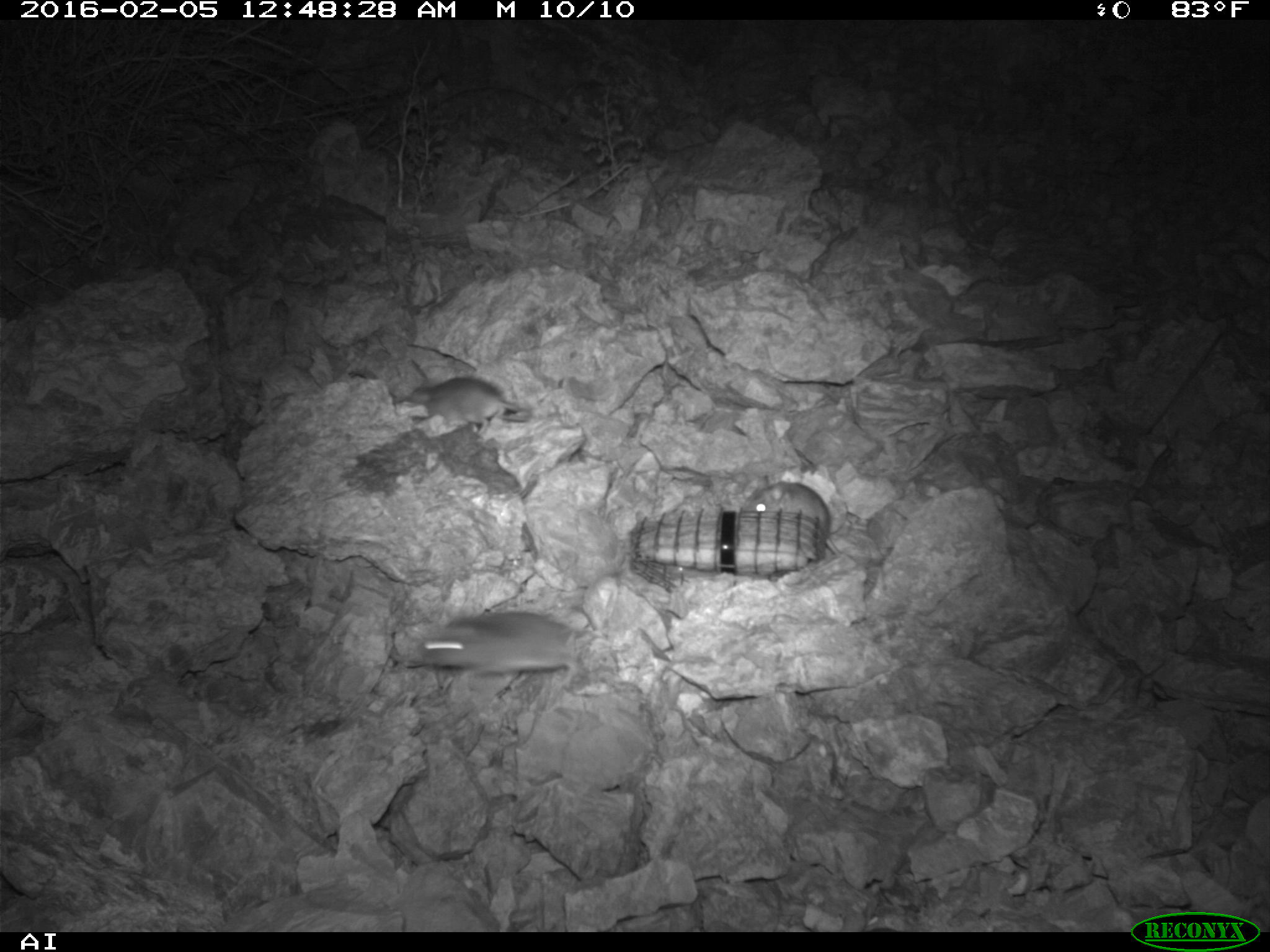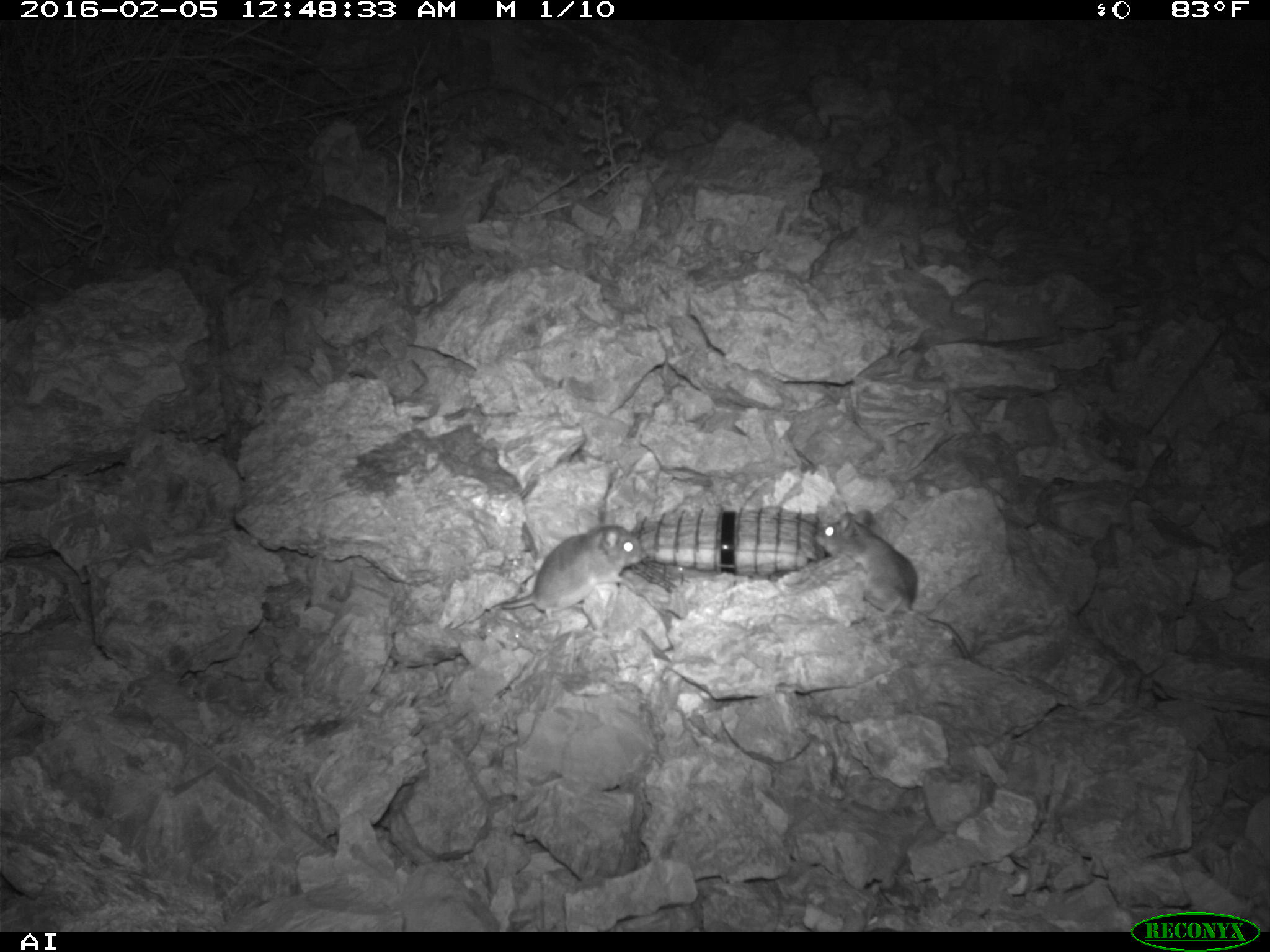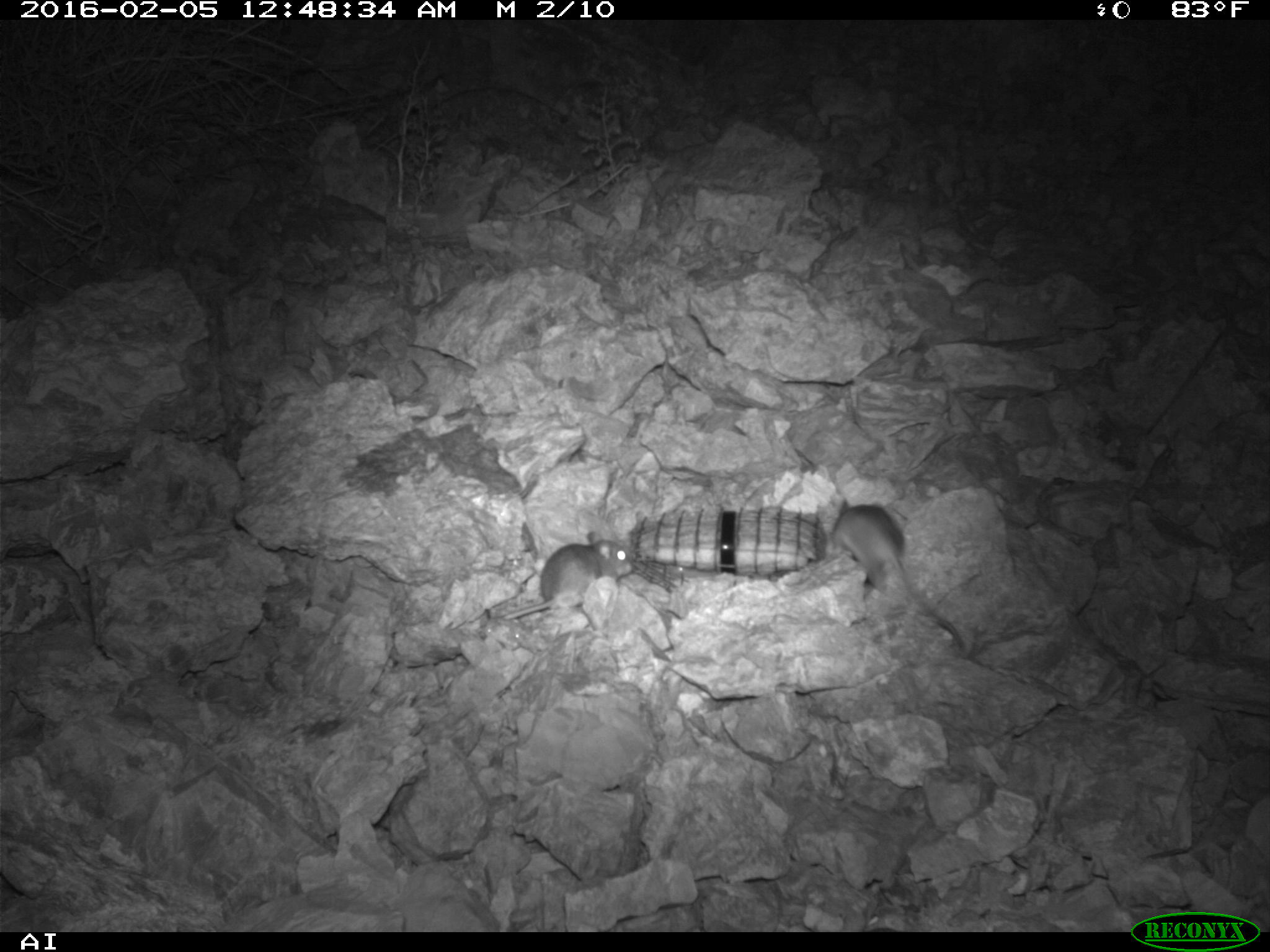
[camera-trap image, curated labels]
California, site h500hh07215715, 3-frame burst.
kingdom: Animalia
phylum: Chordata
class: Mammalia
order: Rodentia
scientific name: Rodentia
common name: rodent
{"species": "rodent (Rodentia)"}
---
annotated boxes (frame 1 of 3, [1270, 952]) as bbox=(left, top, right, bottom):
rodent: bbox=(427, 612, 579, 687); bbox=(730, 469, 833, 560); bbox=(411, 353, 528, 421)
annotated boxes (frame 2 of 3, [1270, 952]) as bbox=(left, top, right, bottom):
rodent: bbox=(814, 508, 971, 659); bbox=(491, 511, 642, 611)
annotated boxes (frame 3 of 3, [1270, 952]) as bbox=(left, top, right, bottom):
rodent: bbox=(830, 496, 967, 651); bbox=(484, 530, 633, 622)